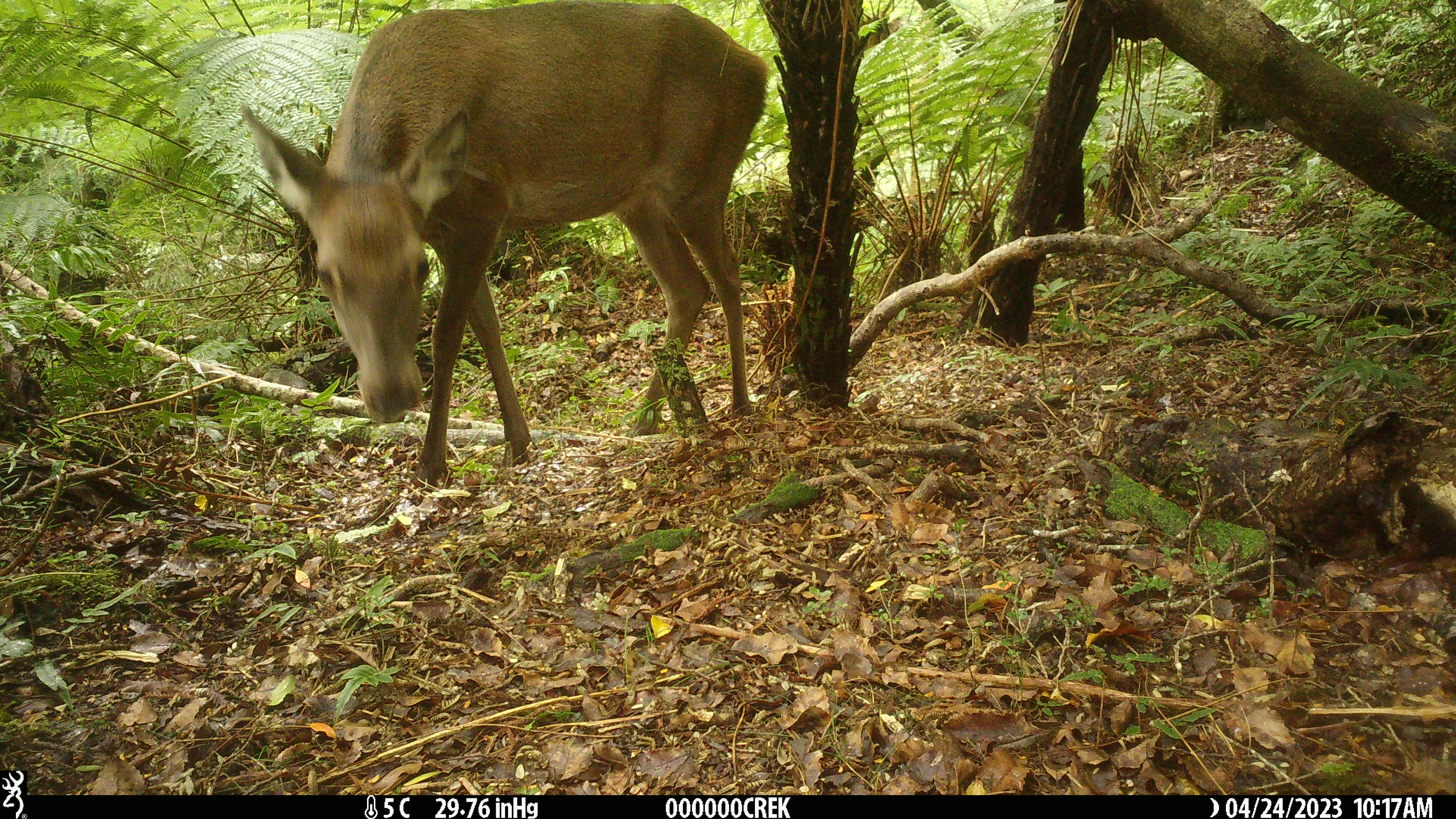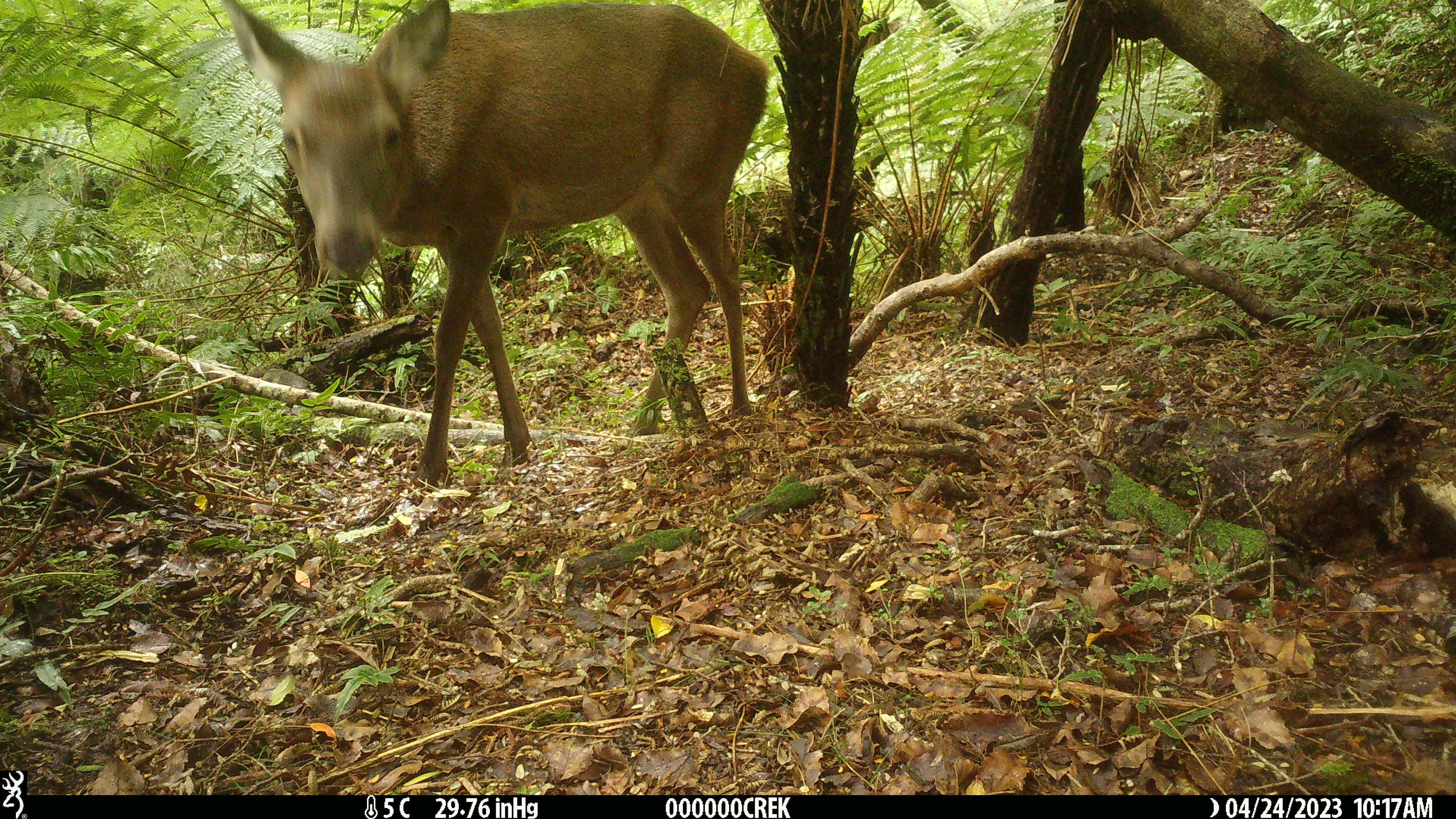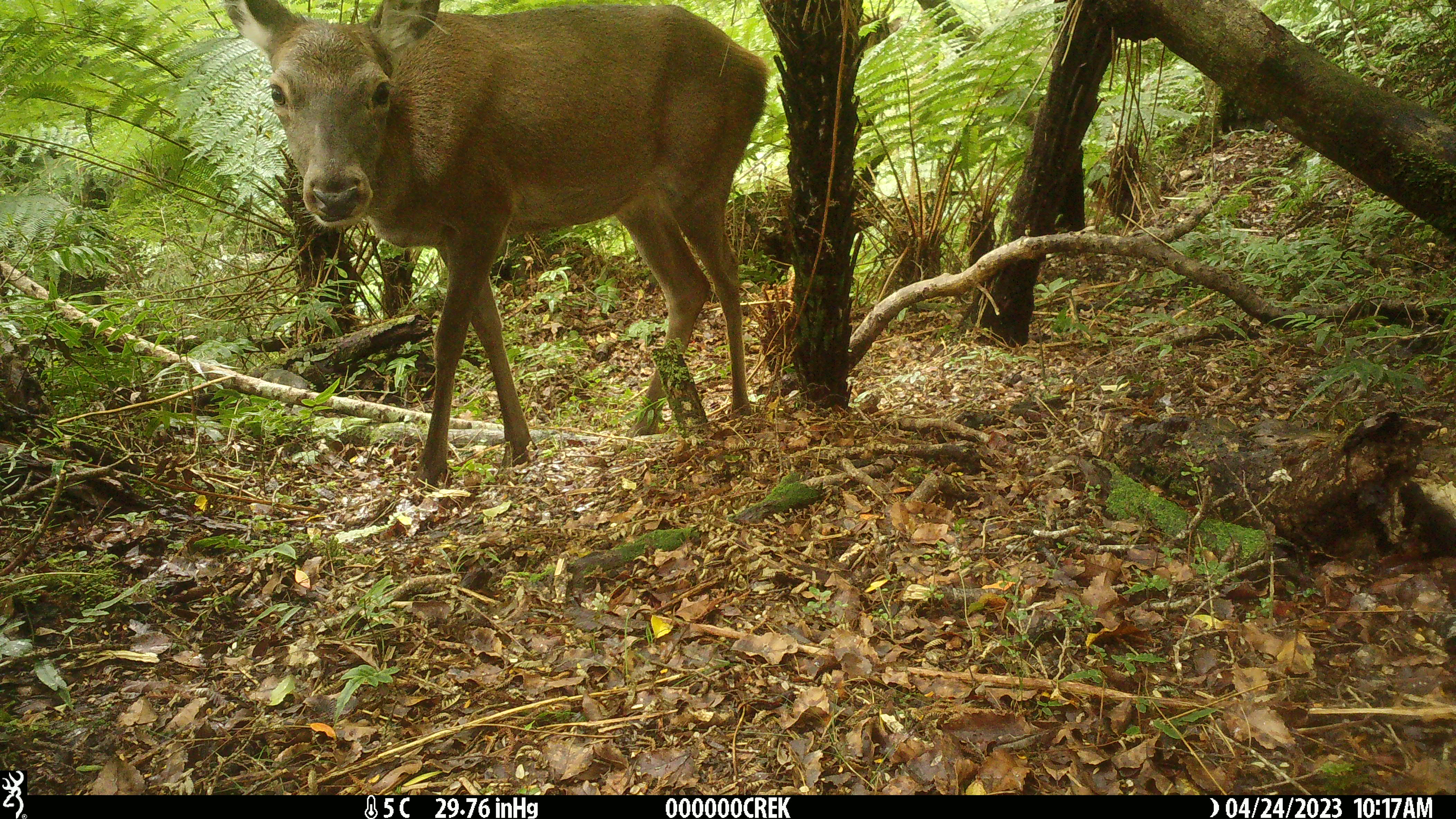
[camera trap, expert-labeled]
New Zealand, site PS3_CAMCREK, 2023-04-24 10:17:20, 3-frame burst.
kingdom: Animalia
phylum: Chordata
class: Mammalia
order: Artiodactyla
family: Cervidae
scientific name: Cervidae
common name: deer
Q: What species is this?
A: Deer (Cervidae).